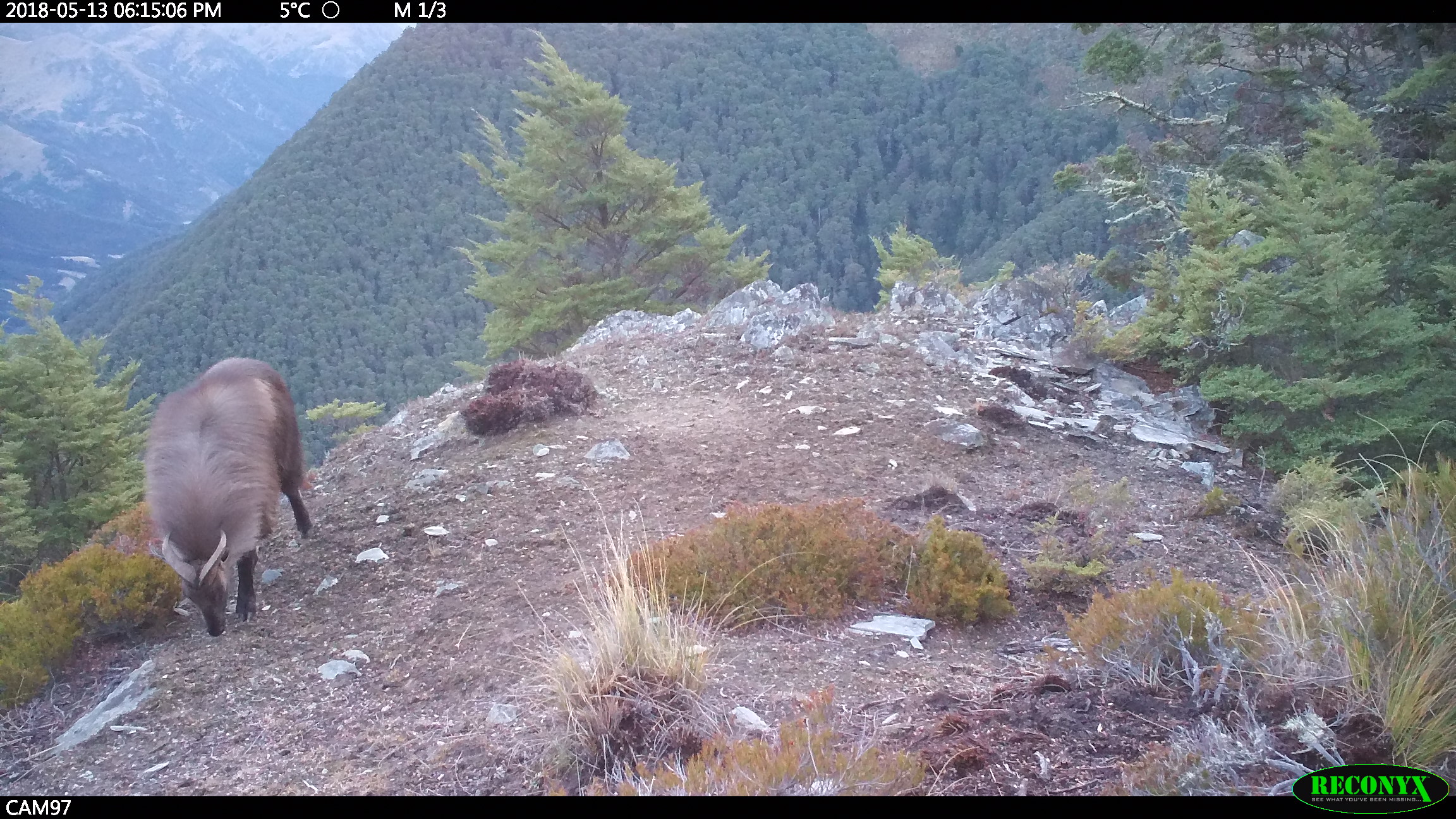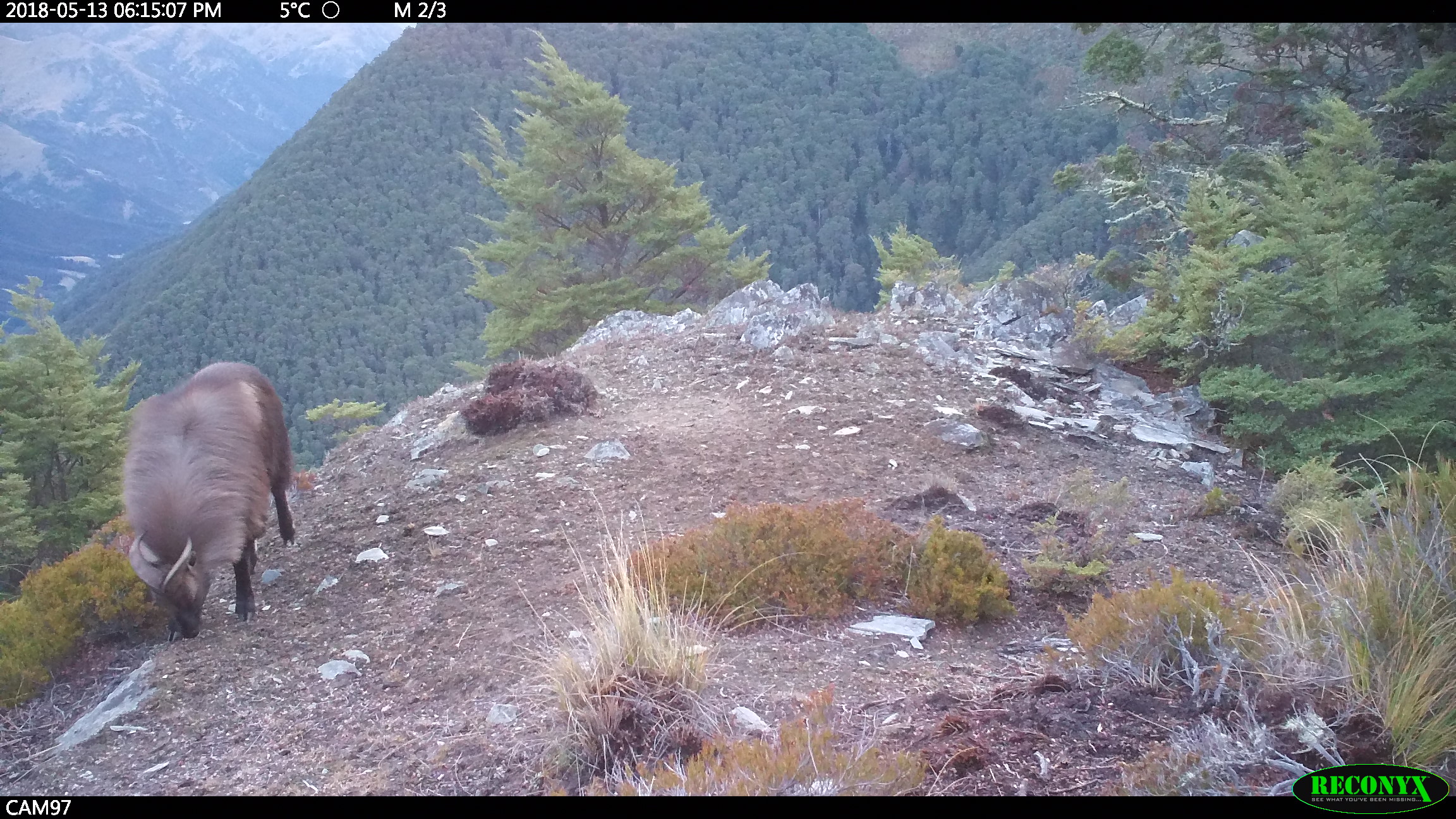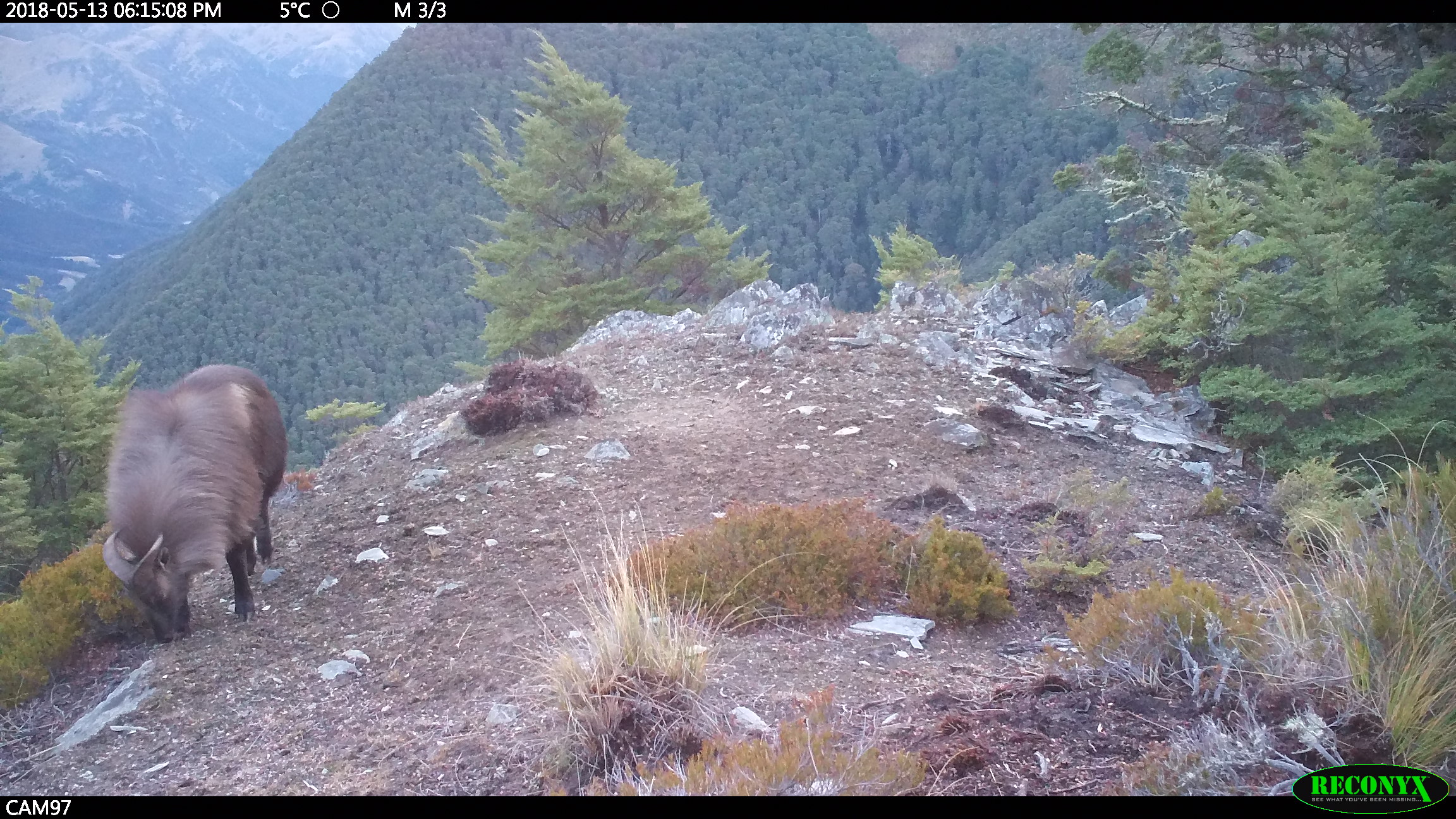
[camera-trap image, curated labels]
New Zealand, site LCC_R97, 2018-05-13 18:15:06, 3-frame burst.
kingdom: Animalia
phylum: Chordata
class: Mammalia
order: Artiodactyla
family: Bovidae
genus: Nilgiritragus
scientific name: Nilgiritragus hylocrius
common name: tahr